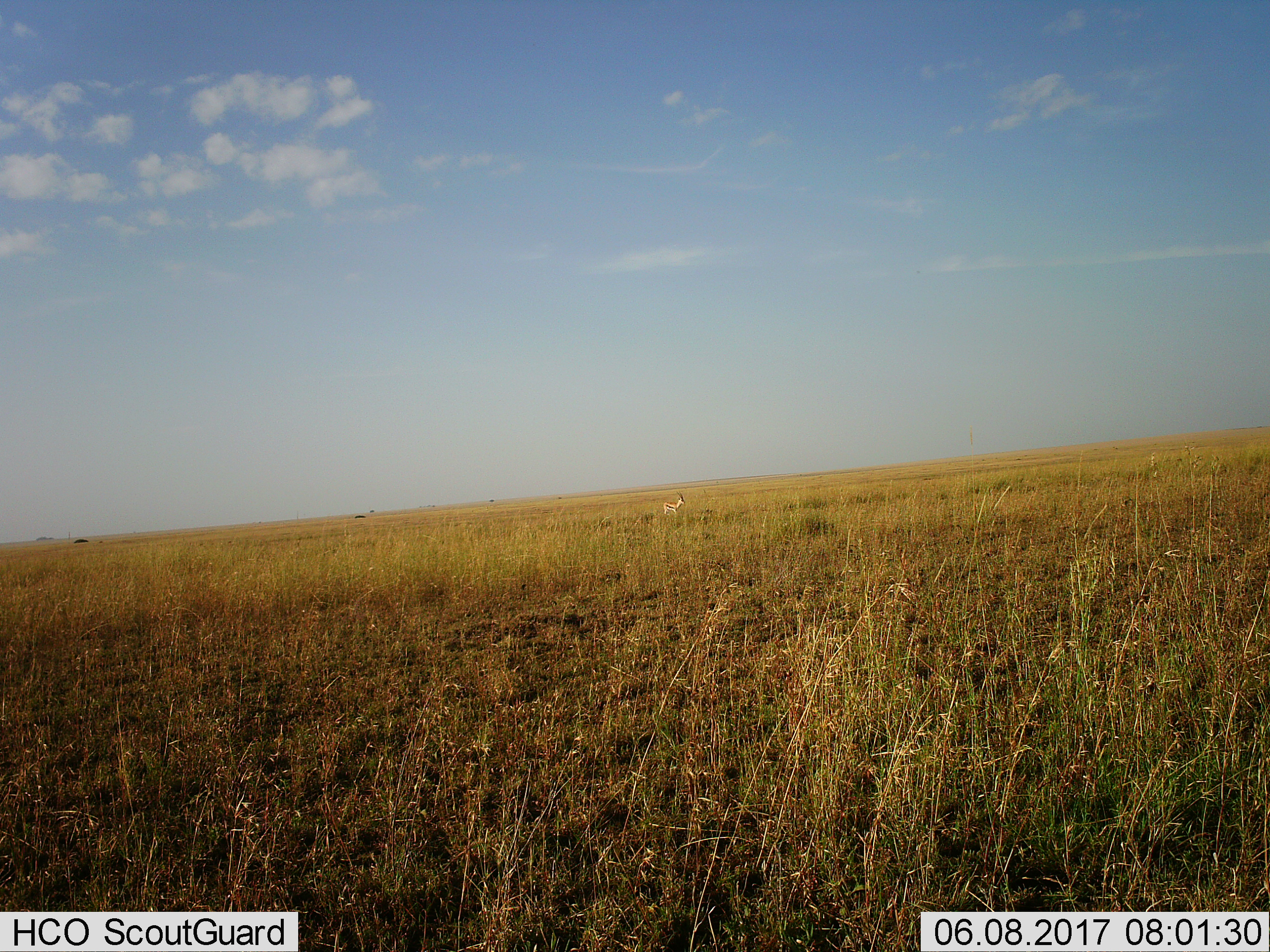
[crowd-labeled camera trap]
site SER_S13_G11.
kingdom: Animalia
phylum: Chordata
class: Mammalia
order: Artiodactyla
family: Bovidae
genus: Eudorcas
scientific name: Eudorcas thomsonii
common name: thomson's gazelle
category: gazellethomsons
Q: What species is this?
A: Gazellethomsons (thomson's gazelle) (Eudorcas thomsonii).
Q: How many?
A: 1.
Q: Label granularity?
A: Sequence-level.